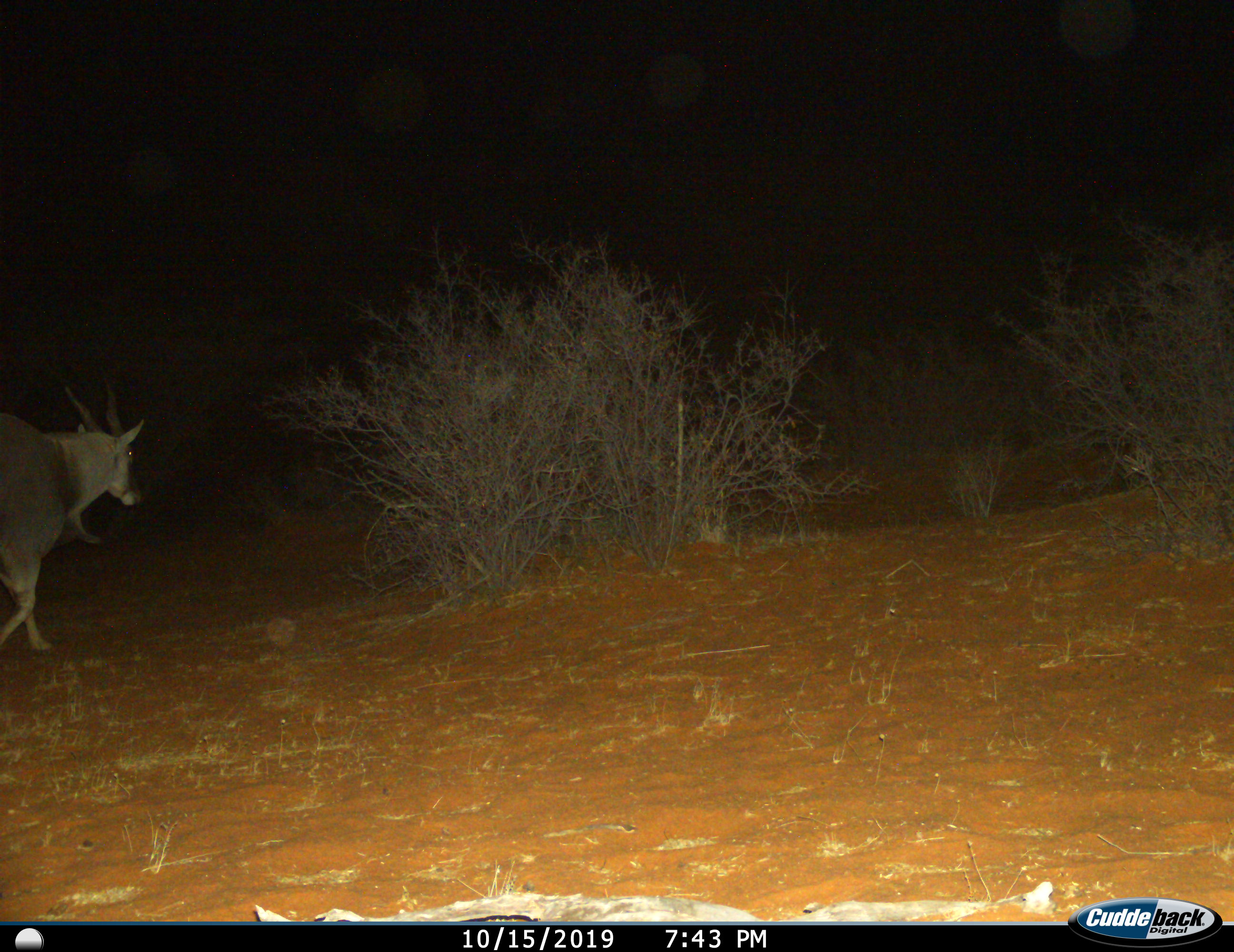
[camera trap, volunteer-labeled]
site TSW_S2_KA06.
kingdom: Animalia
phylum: Chordata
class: Mammalia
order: Artiodactyla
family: Bovidae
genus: Tragelaphus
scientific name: Tragelaphus oryx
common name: eland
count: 1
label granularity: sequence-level